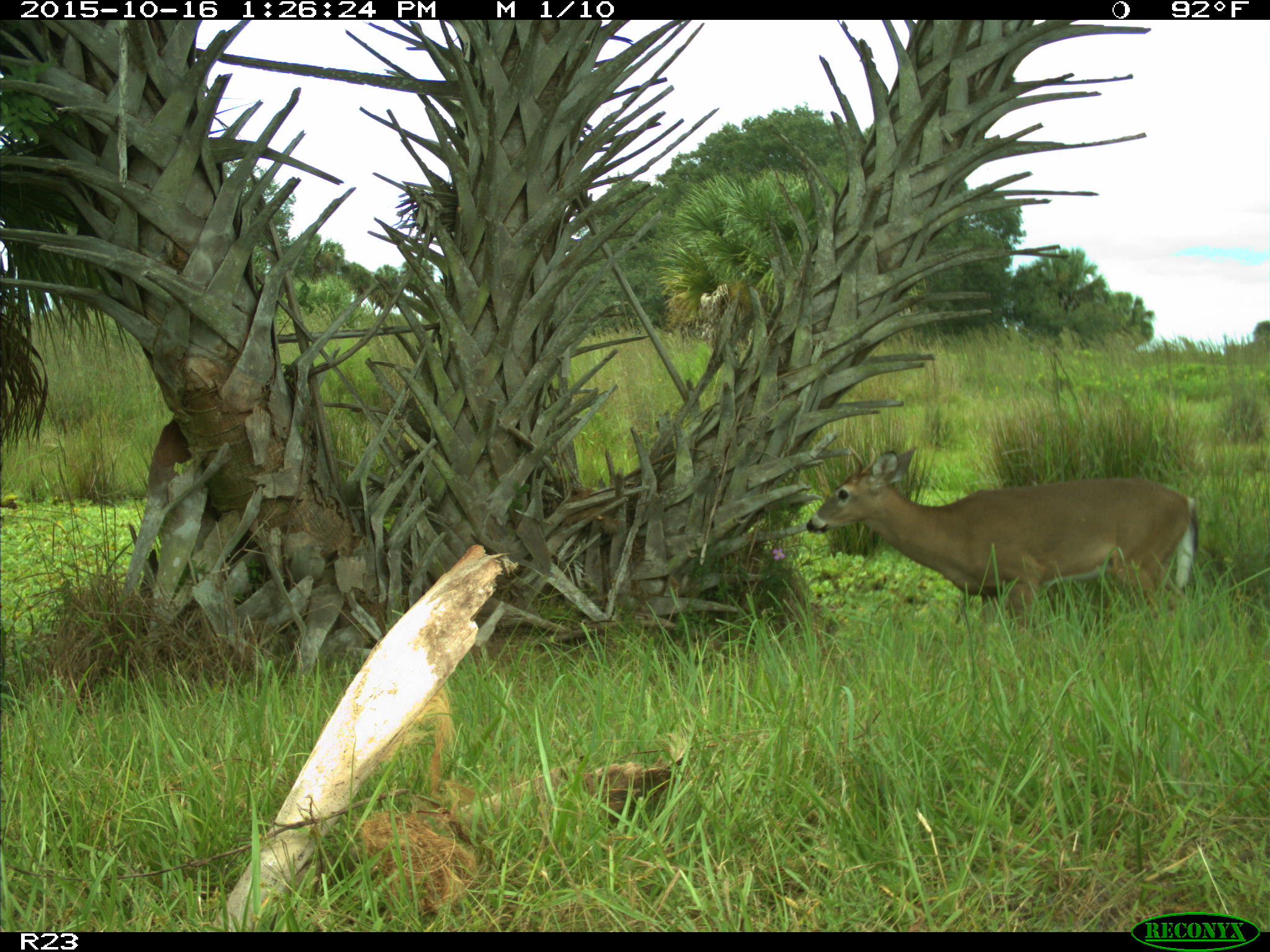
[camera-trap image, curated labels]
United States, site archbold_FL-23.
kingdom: Animalia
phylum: Chordata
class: Mammalia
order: Artiodactyla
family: Cervidae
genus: Odocoileus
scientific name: Odocoileus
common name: deer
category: unidentified deer